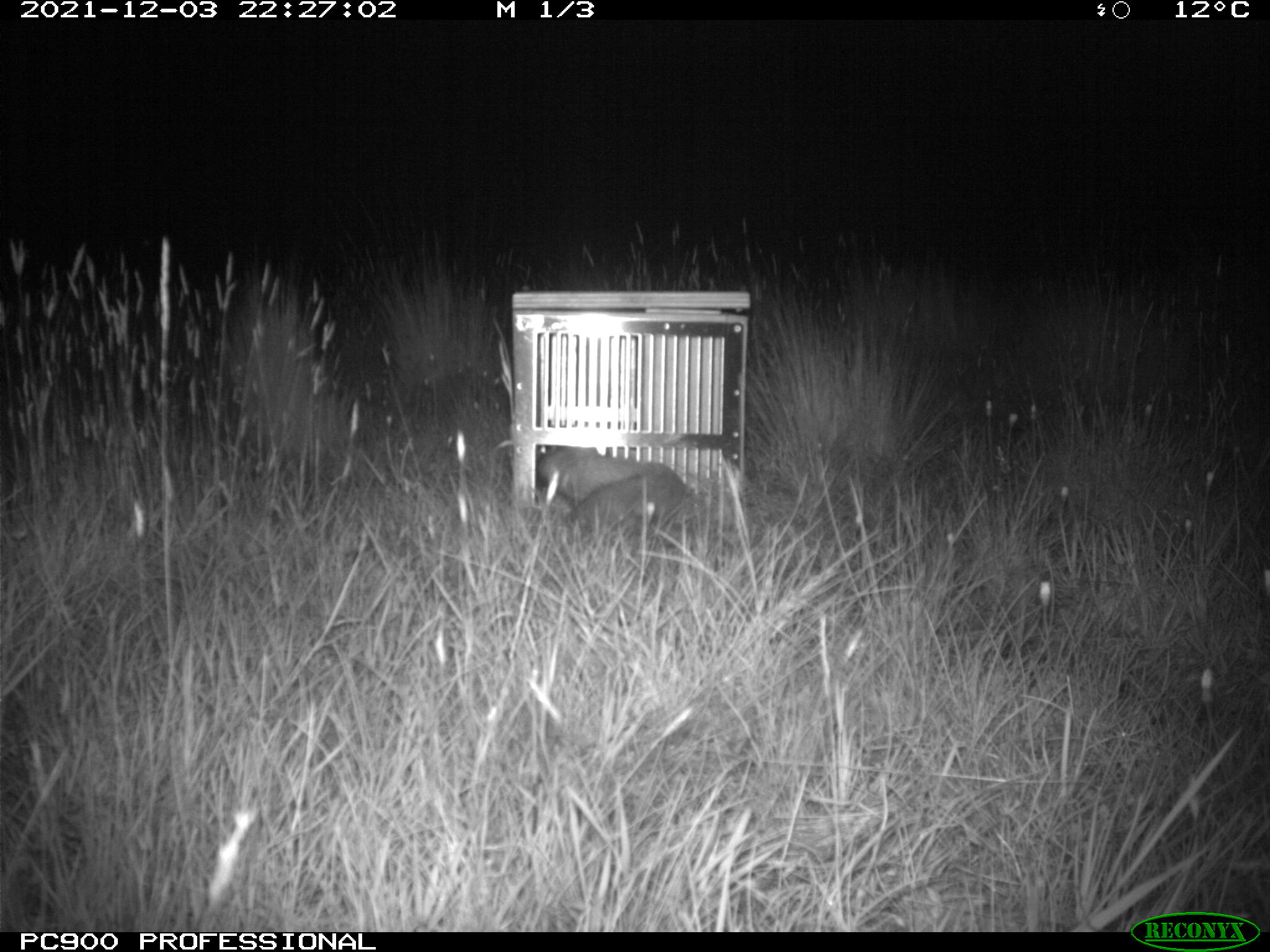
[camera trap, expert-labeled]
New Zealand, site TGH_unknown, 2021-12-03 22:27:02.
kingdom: Animalia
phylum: Chordata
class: Mammalia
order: Carnivora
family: Mustelidae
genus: Mustela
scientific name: Mustela furo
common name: ferret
Ferret (Mustela furo).